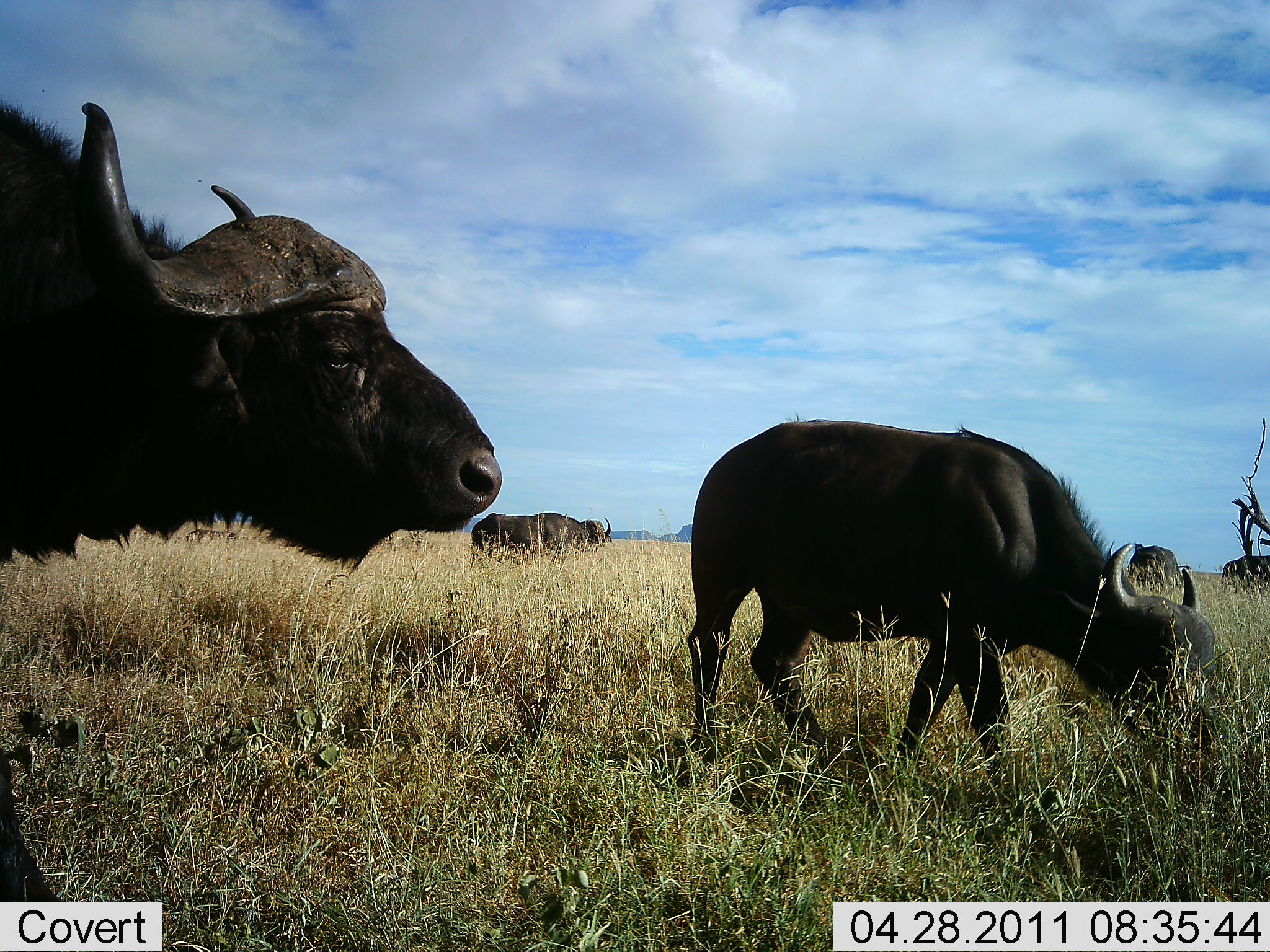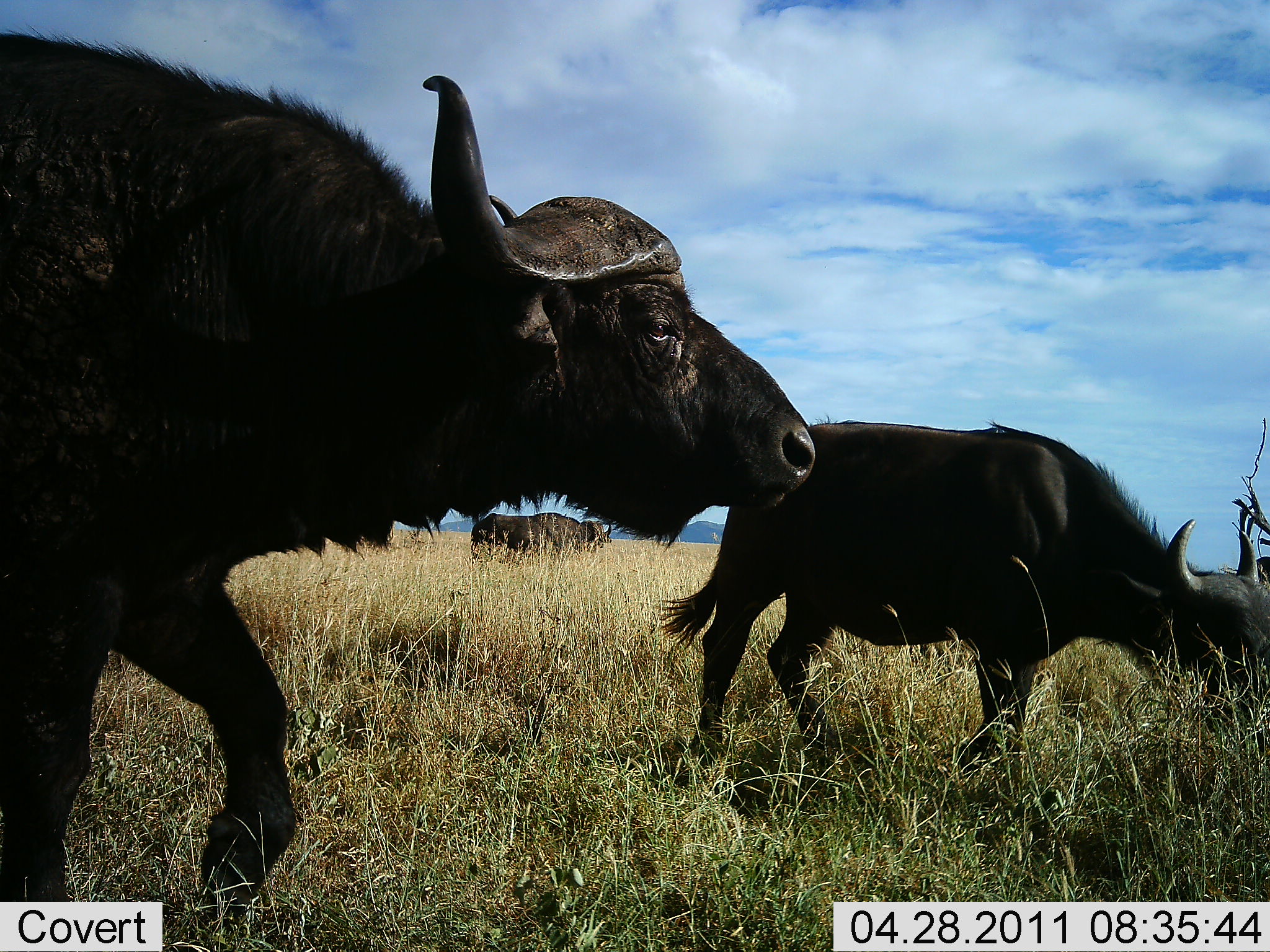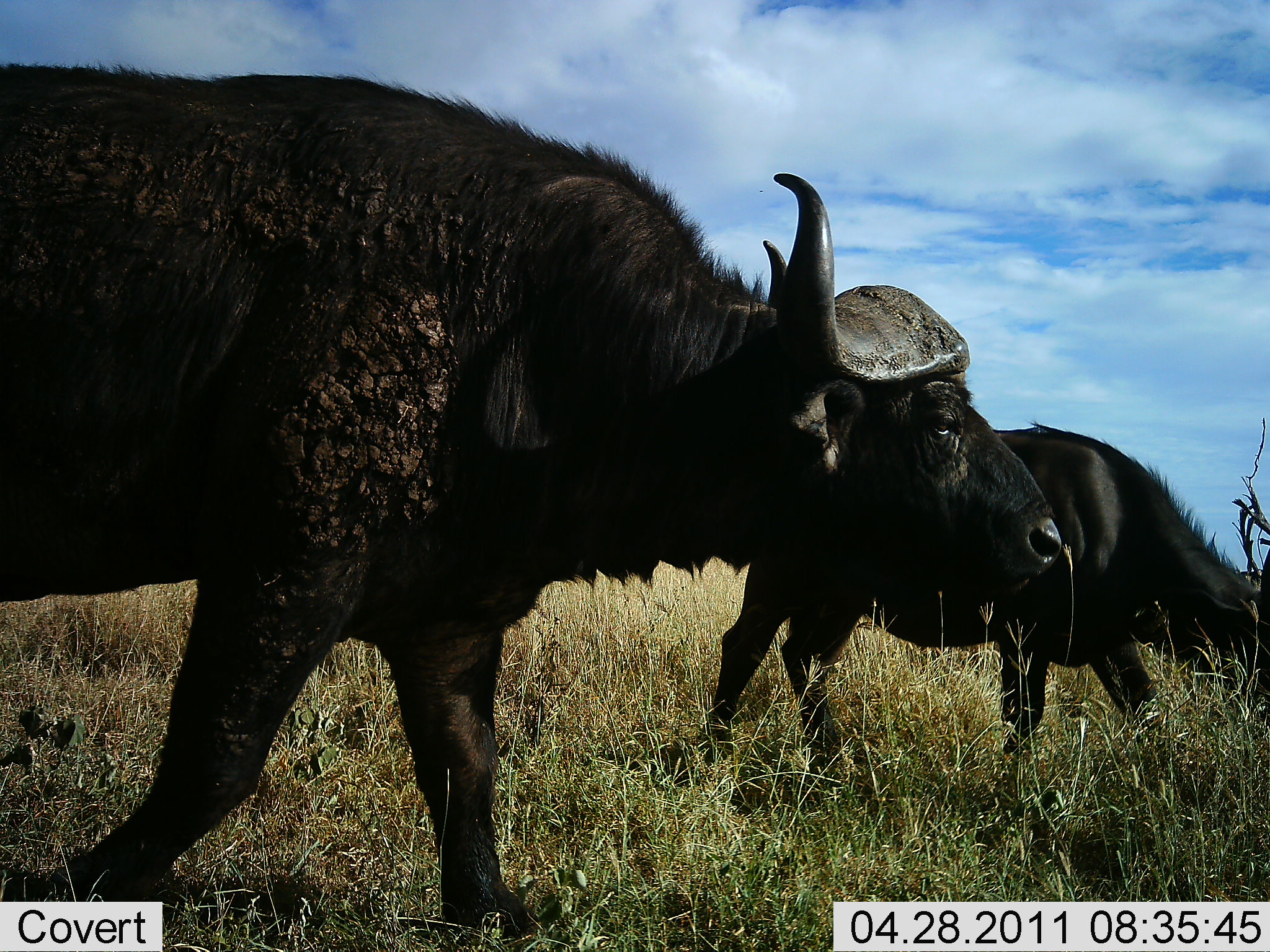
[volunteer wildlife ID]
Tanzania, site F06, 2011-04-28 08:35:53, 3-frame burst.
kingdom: Animalia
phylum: Chordata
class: Mammalia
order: Artiodactyla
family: Bovidae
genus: Syncerus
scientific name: Syncerus caffer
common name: cape buffalo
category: buffalo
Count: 2.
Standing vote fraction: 0%.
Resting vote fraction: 0%.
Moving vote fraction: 80%.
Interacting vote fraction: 0%.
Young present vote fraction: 0%.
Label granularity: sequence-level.